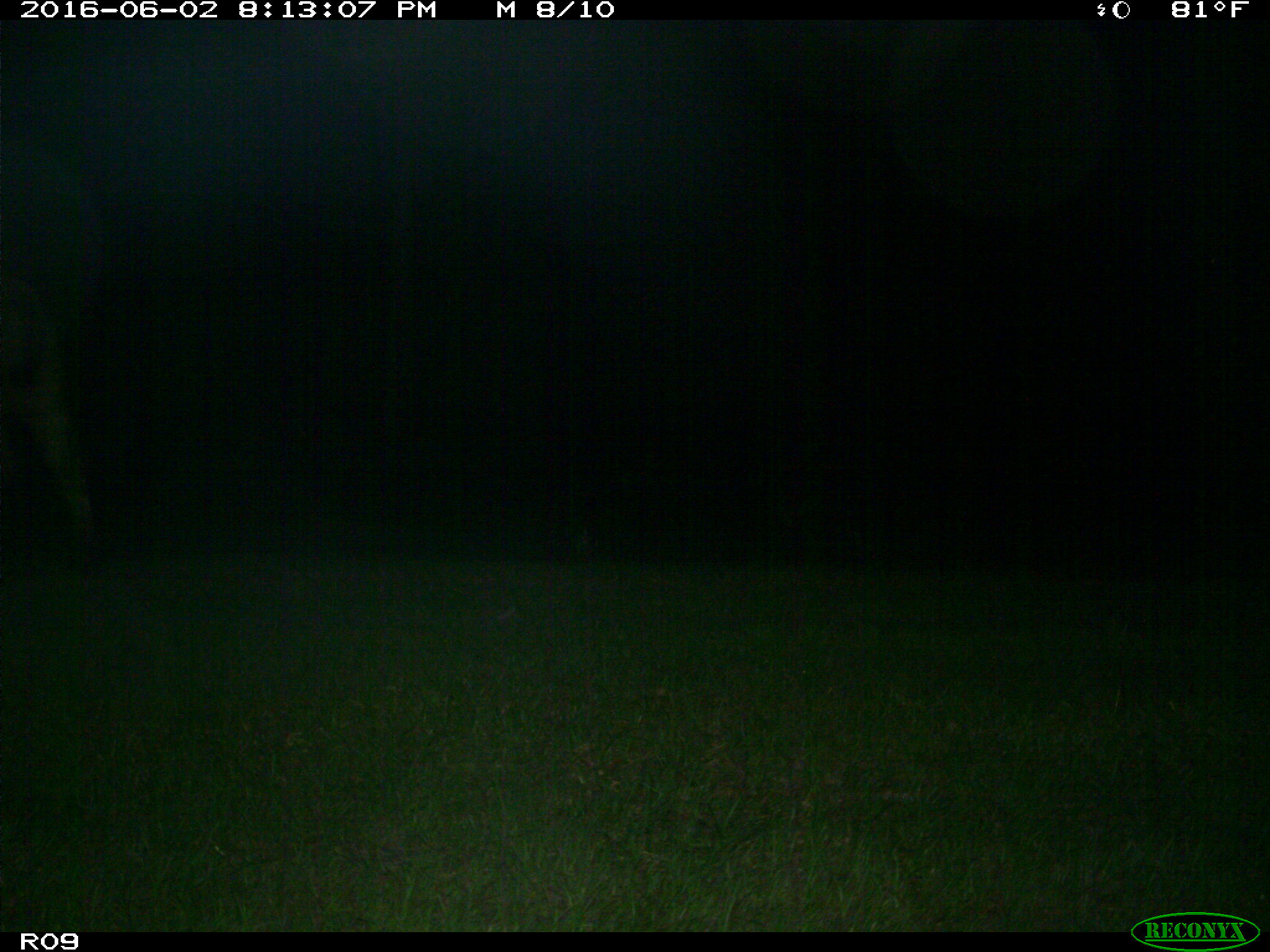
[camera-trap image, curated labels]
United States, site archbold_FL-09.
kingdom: Animalia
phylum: Chordata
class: Mammalia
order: Artiodactyla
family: Bovidae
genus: Bos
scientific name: Bos taurus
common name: domestic cow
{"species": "Bos taurus (domestic cow)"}